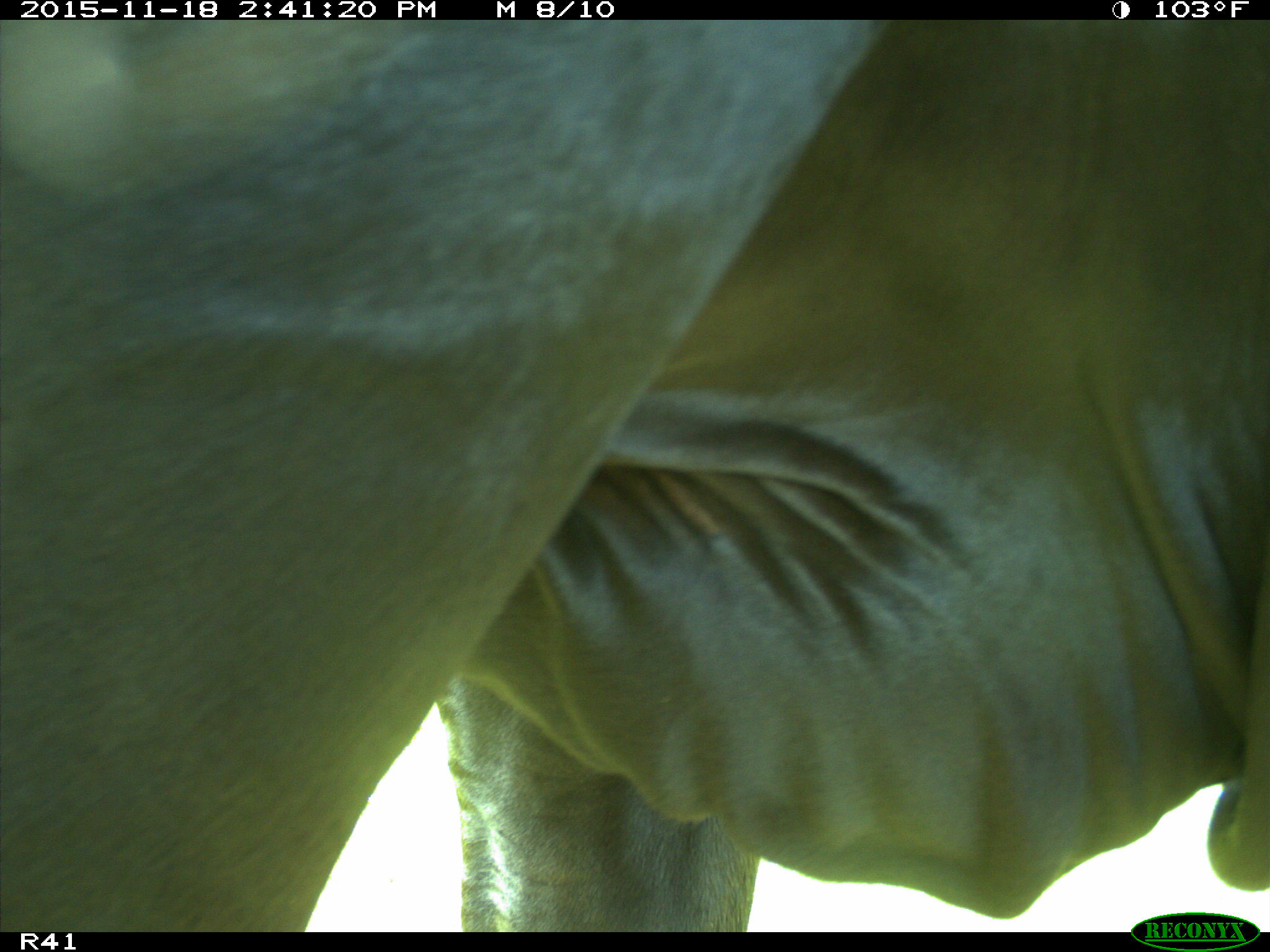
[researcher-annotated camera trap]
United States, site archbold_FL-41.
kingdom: Animalia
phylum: Chordata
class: Mammalia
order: Artiodactyla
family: Bovidae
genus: Bos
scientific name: Bos taurus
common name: domestic cow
Bos taurus (domestic cow).